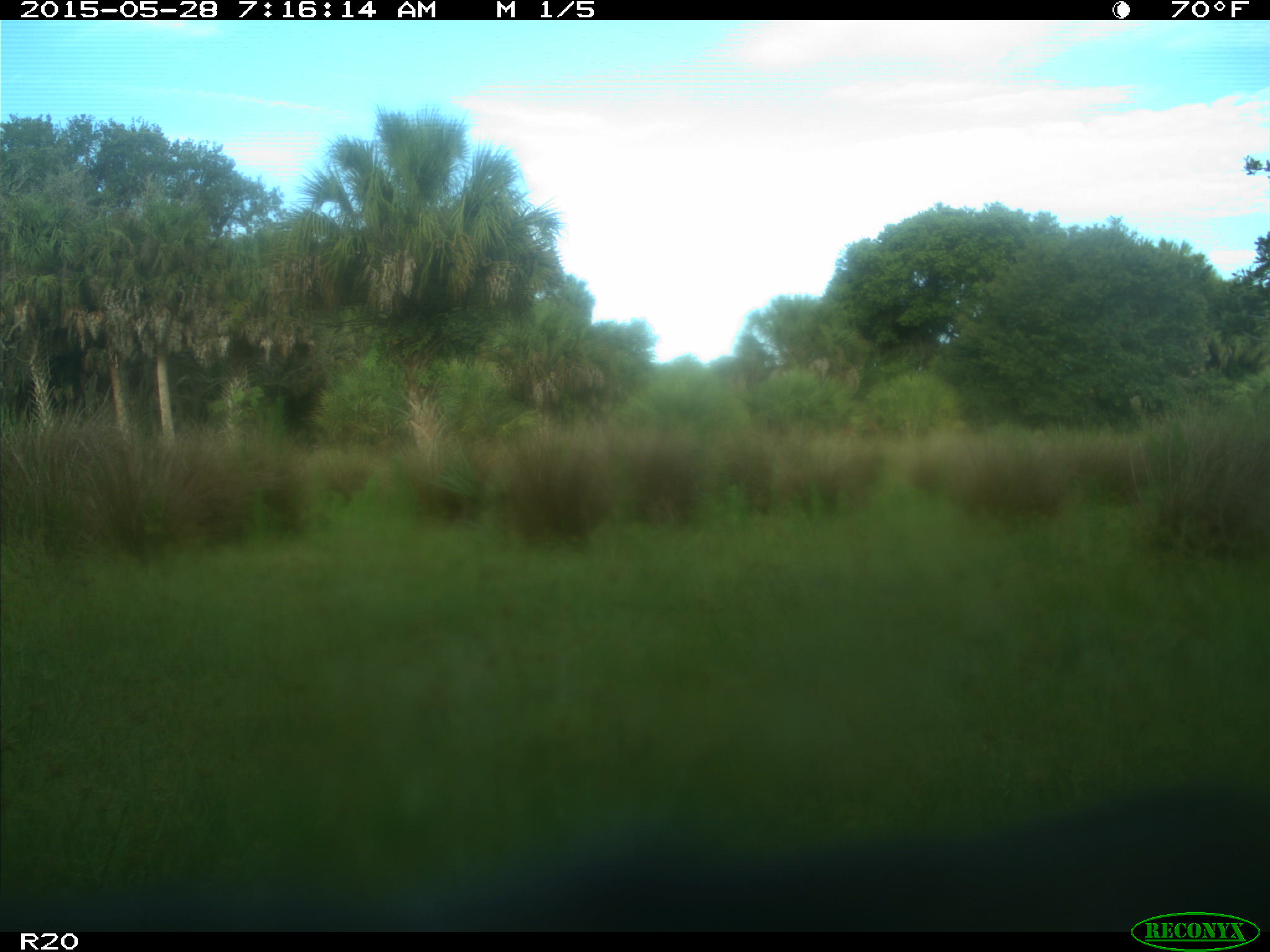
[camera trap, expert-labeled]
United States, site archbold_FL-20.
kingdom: Animalia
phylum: Chordata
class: Mammalia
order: Artiodactyla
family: Bovidae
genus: Bos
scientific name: Bos taurus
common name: domestic cow